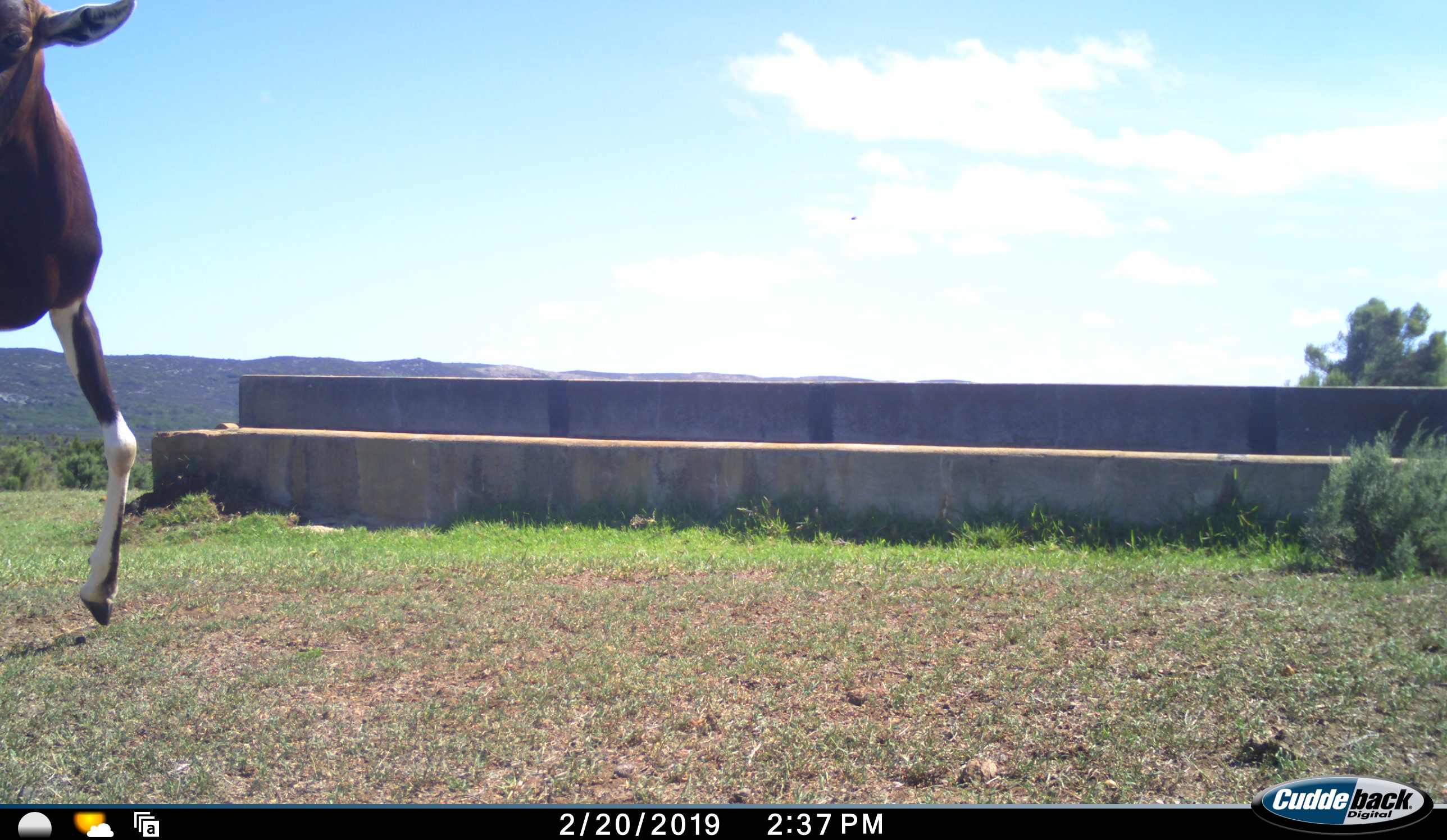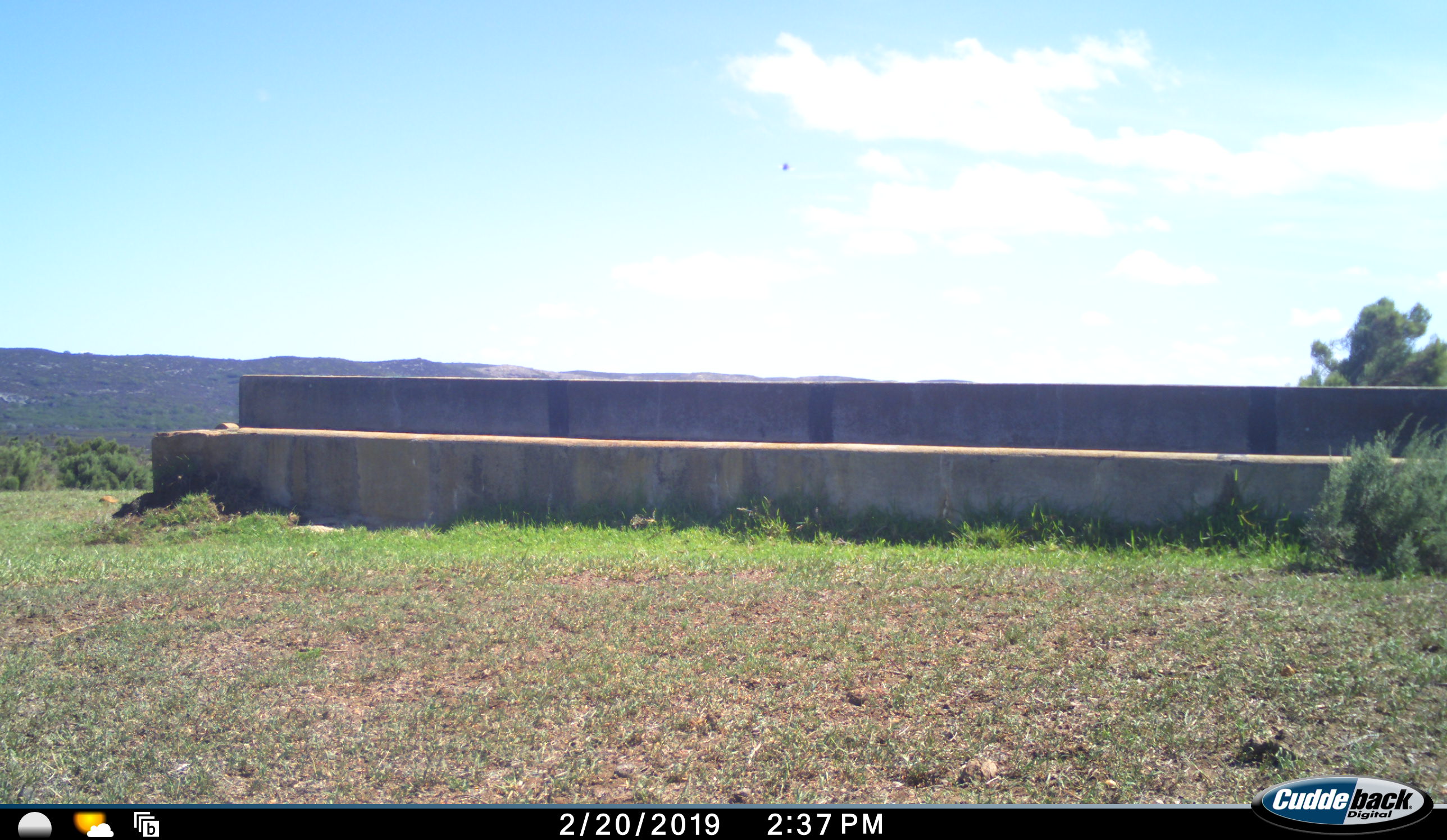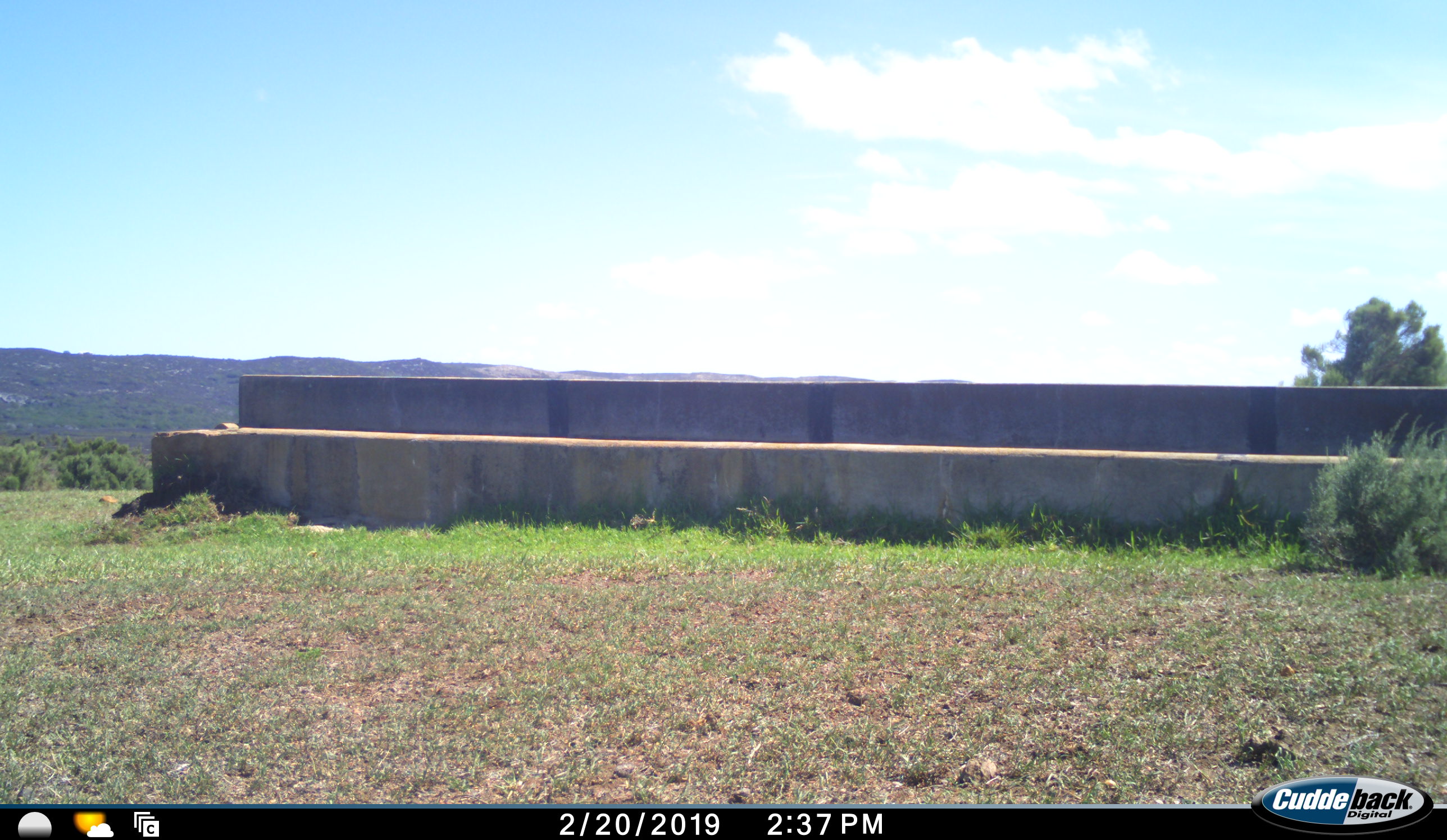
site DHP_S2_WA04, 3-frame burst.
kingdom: Animalia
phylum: Chordata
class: Mammalia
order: Artiodactyla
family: Bovidae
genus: Damaliscus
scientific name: Damaliscus pygargus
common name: bontebok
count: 1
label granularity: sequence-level